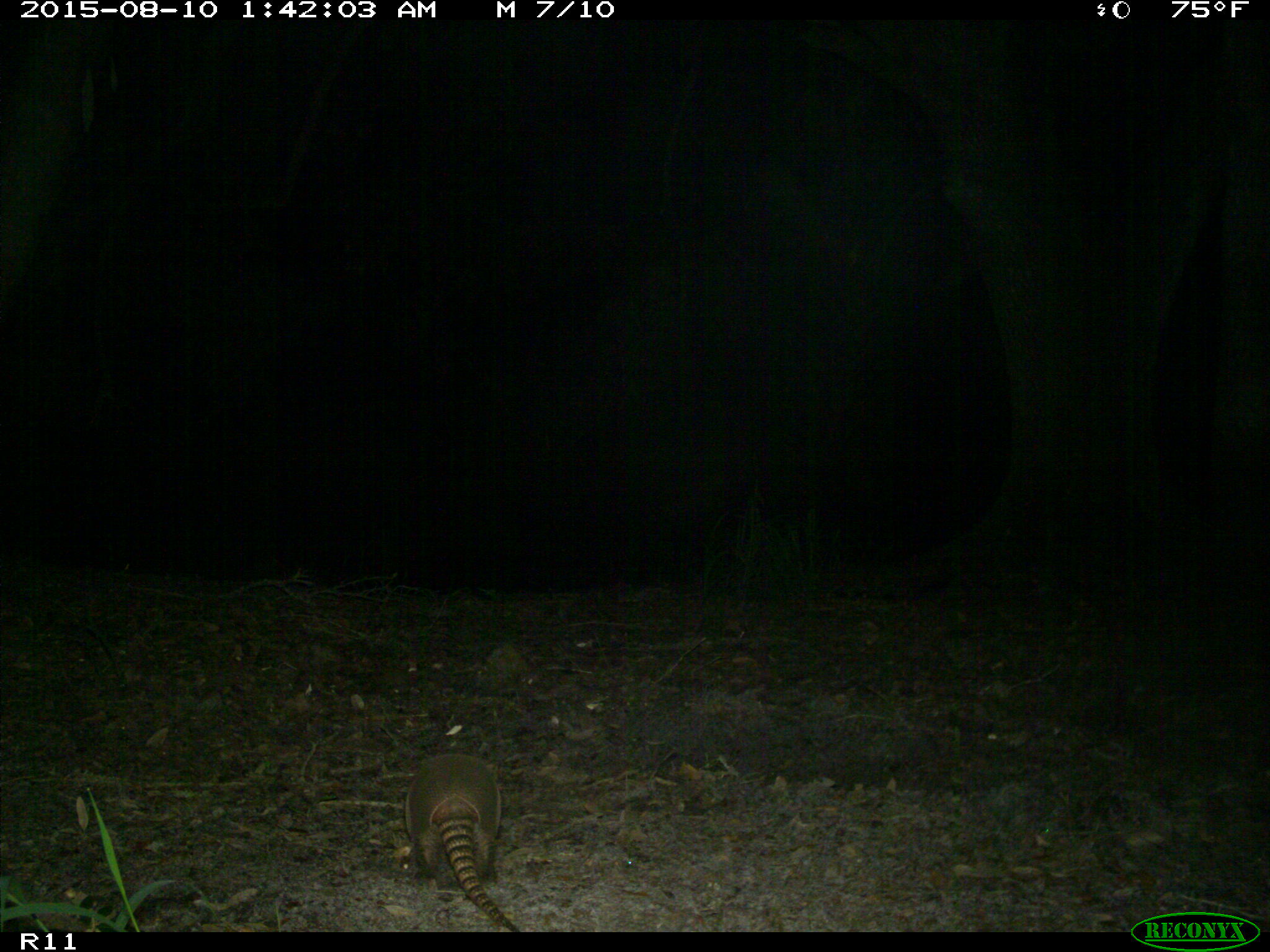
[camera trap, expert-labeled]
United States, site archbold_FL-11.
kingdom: Animalia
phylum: Chordata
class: Mammalia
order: Cingulata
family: Dasypodidae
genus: Dasypus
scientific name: Dasypus novemcinctus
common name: nine-banded armadillo